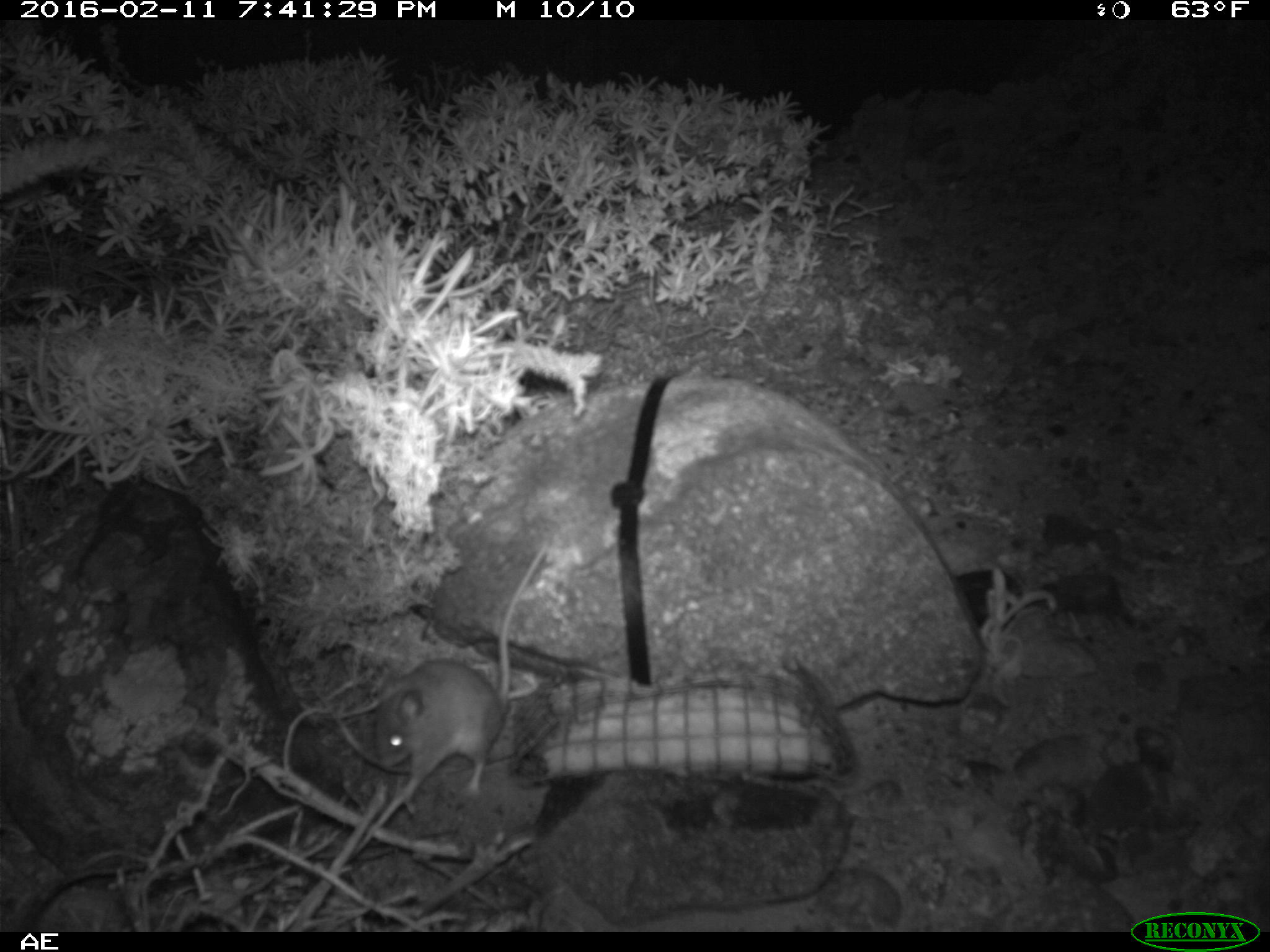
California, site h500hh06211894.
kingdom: Animalia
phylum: Chordata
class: Mammalia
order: Rodentia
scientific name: Rodentia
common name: rodent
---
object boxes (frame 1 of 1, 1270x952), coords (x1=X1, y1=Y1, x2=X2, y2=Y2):
rodent: (x1=374, y1=537, x2=551, y2=814)